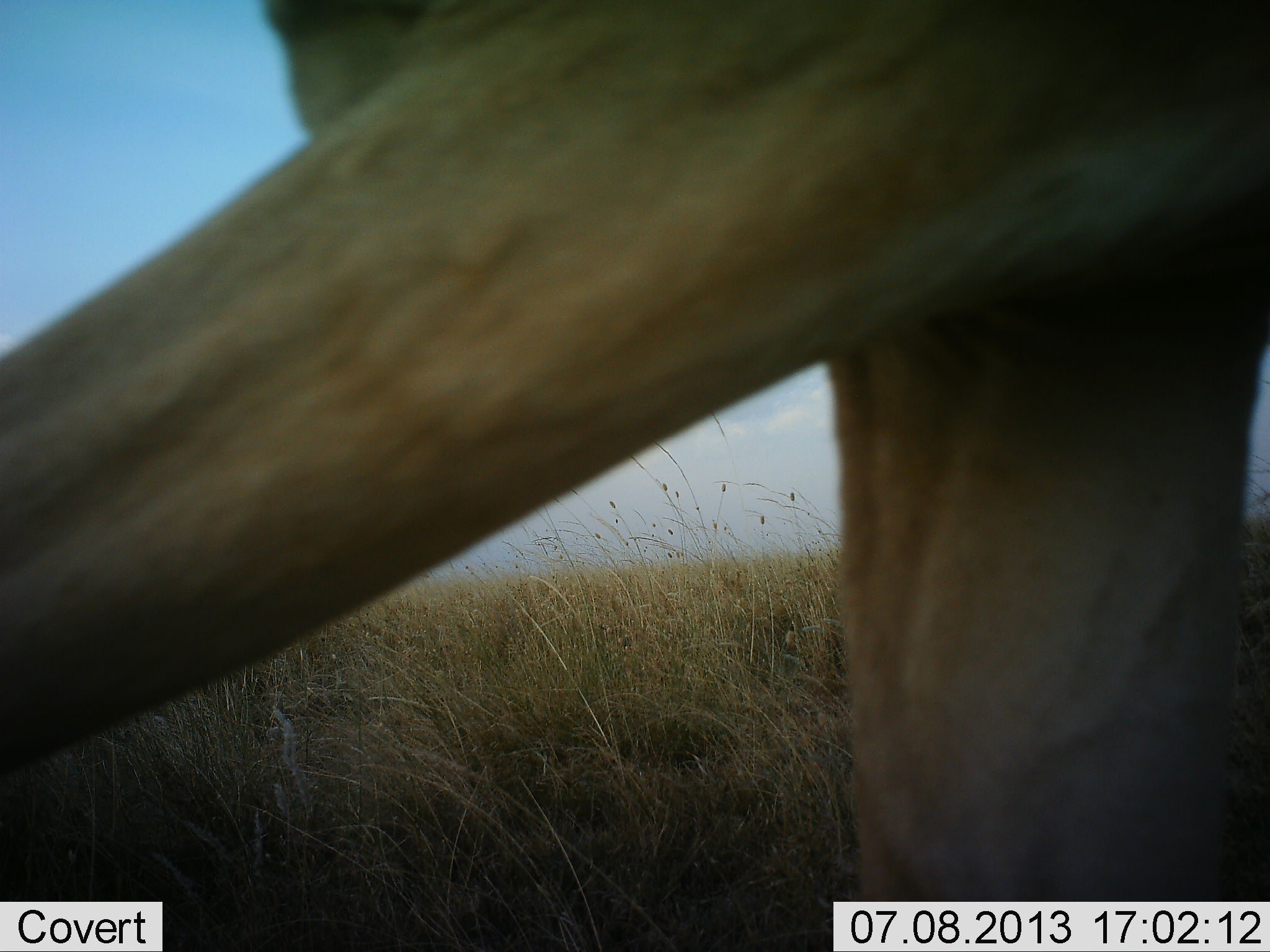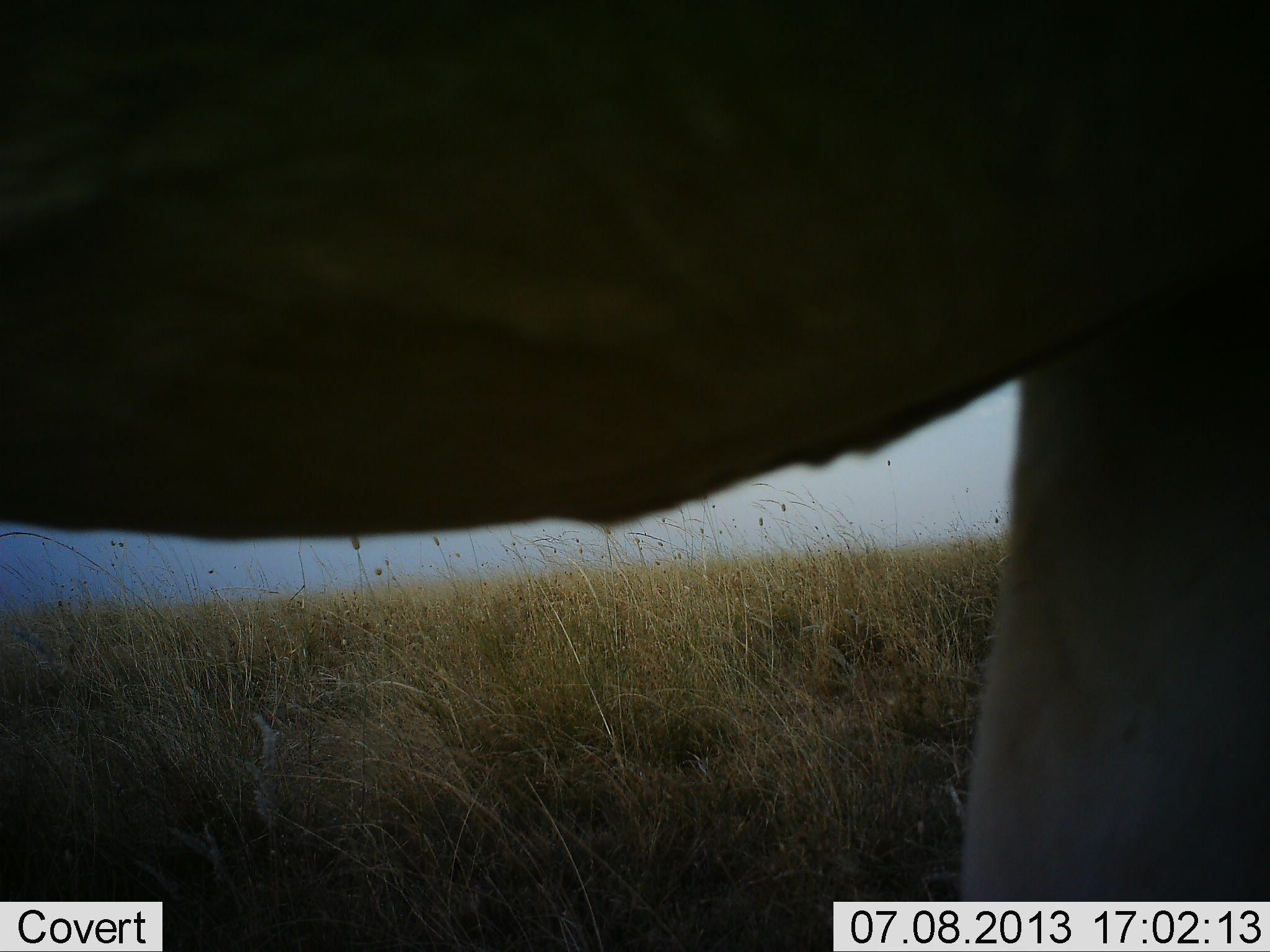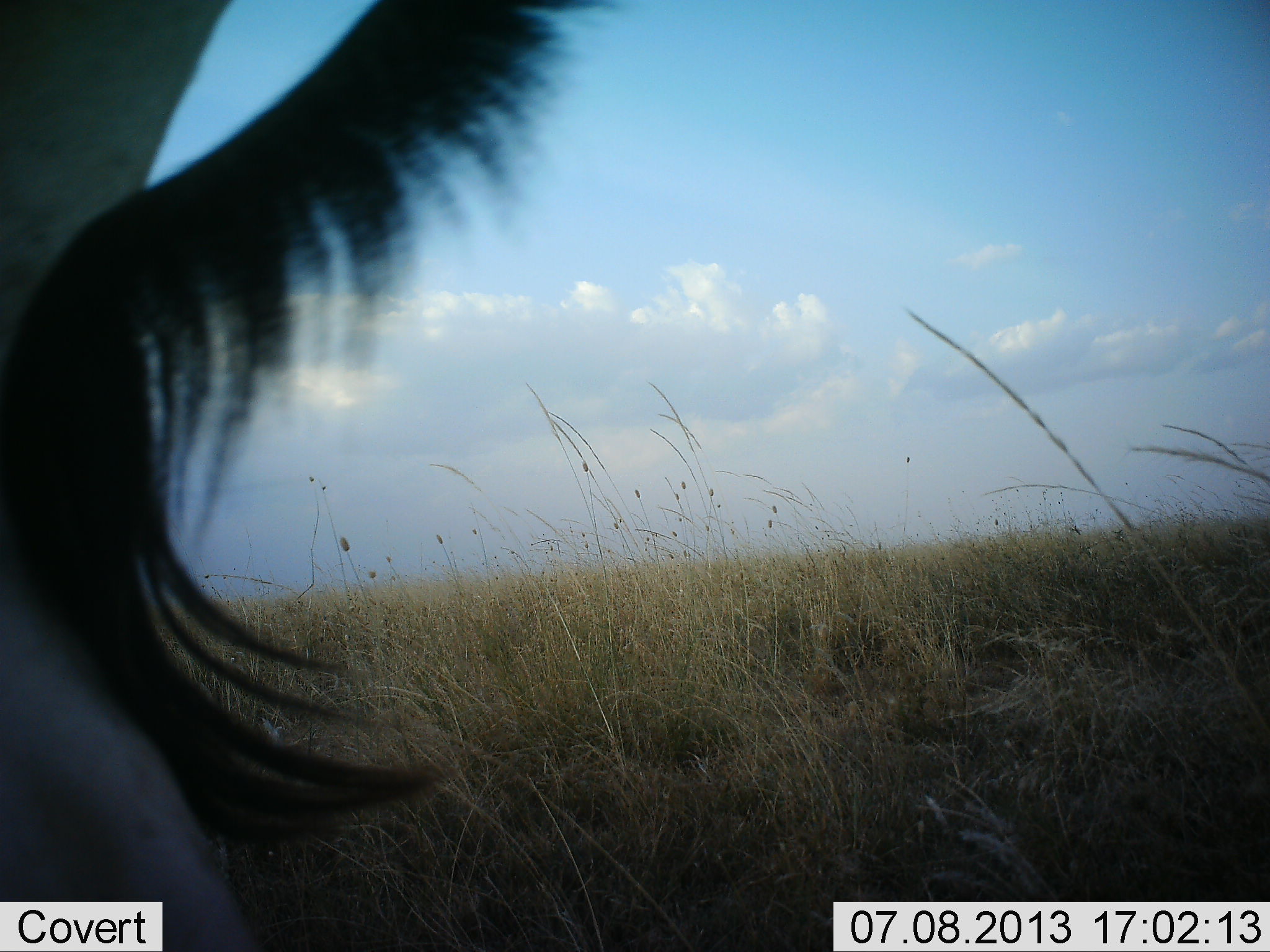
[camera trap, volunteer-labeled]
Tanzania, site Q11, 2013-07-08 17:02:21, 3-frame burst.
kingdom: Animalia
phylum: Chordata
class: Mammalia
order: Artiodactyla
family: Bovidae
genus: Alcelaphus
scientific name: Alcelaphus buselaphus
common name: hartebeest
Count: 1.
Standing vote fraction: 20%.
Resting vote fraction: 0%.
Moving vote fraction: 80%.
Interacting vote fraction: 0%.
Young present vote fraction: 0%.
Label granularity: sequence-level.